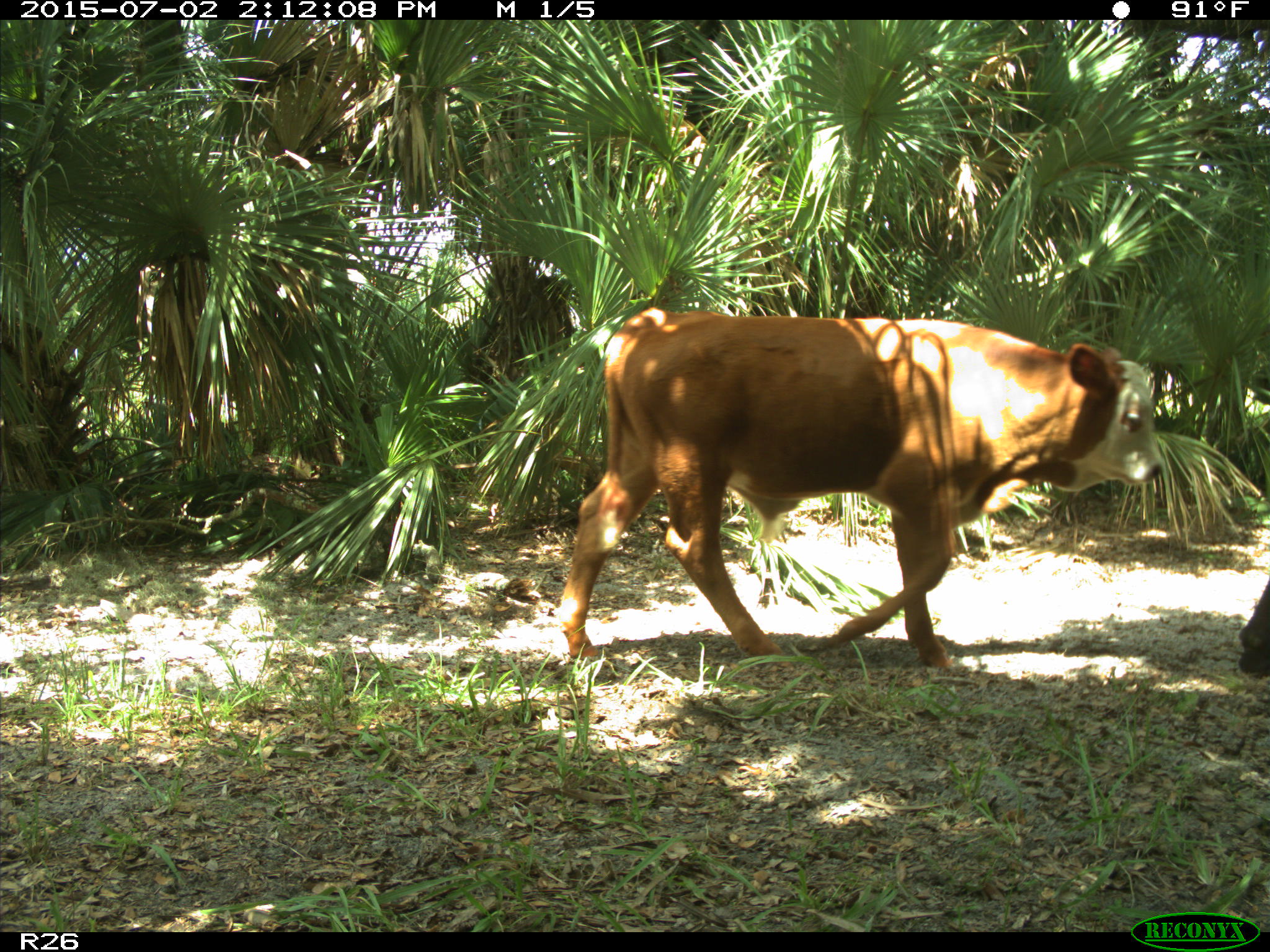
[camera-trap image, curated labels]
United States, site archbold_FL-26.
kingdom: Animalia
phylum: Chordata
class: Mammalia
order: Artiodactyla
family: Bovidae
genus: Bos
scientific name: Bos taurus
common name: domestic cow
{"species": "Bos taurus (domestic cow)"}